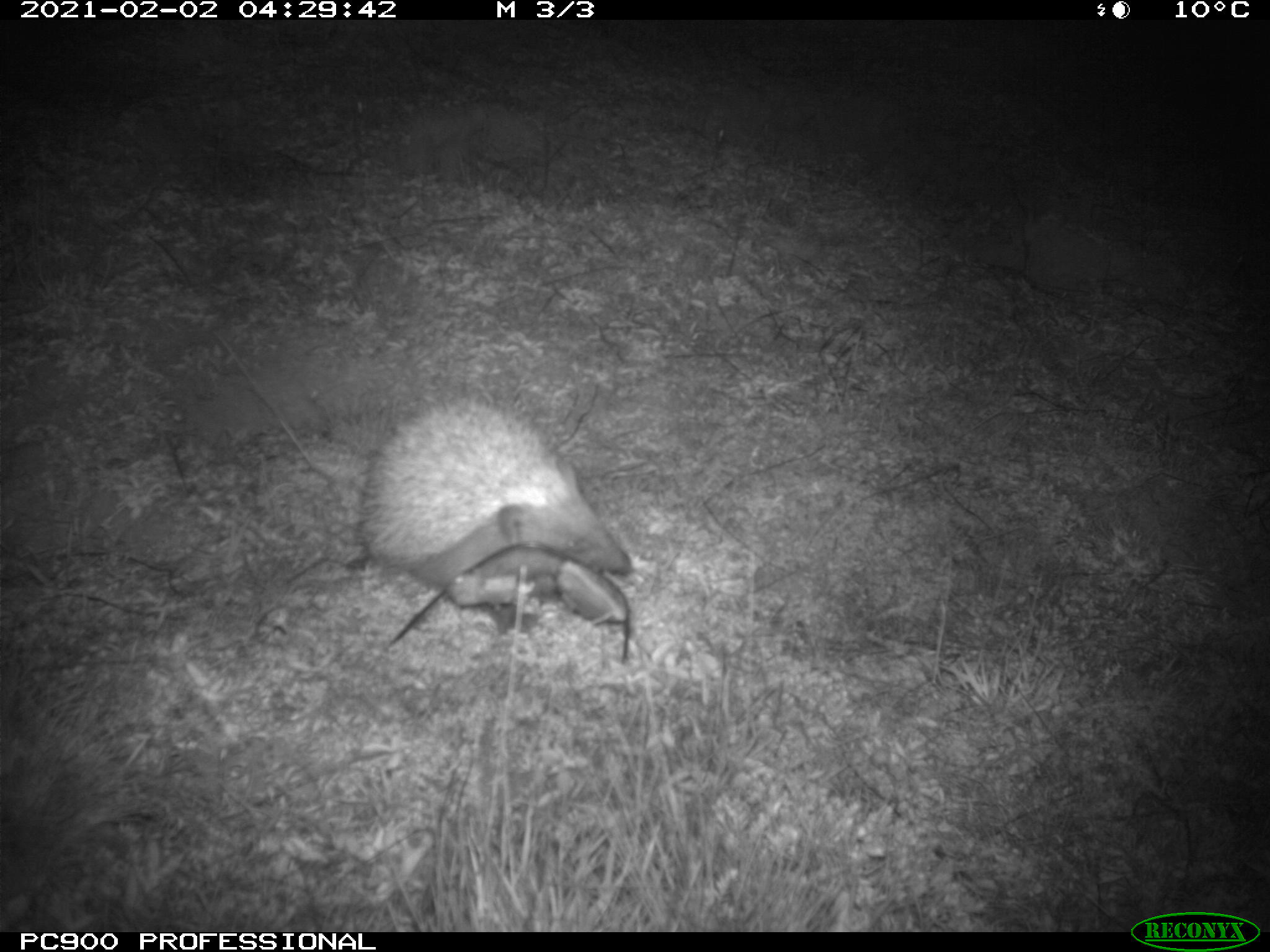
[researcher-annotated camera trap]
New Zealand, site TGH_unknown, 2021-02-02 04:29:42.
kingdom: Animalia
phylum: Chordata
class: Mammalia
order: Eulipotyphla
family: Erinaceidae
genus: Erinaceus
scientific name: Erinaceus europaeus europaeus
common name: european hedgehog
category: hedgehog